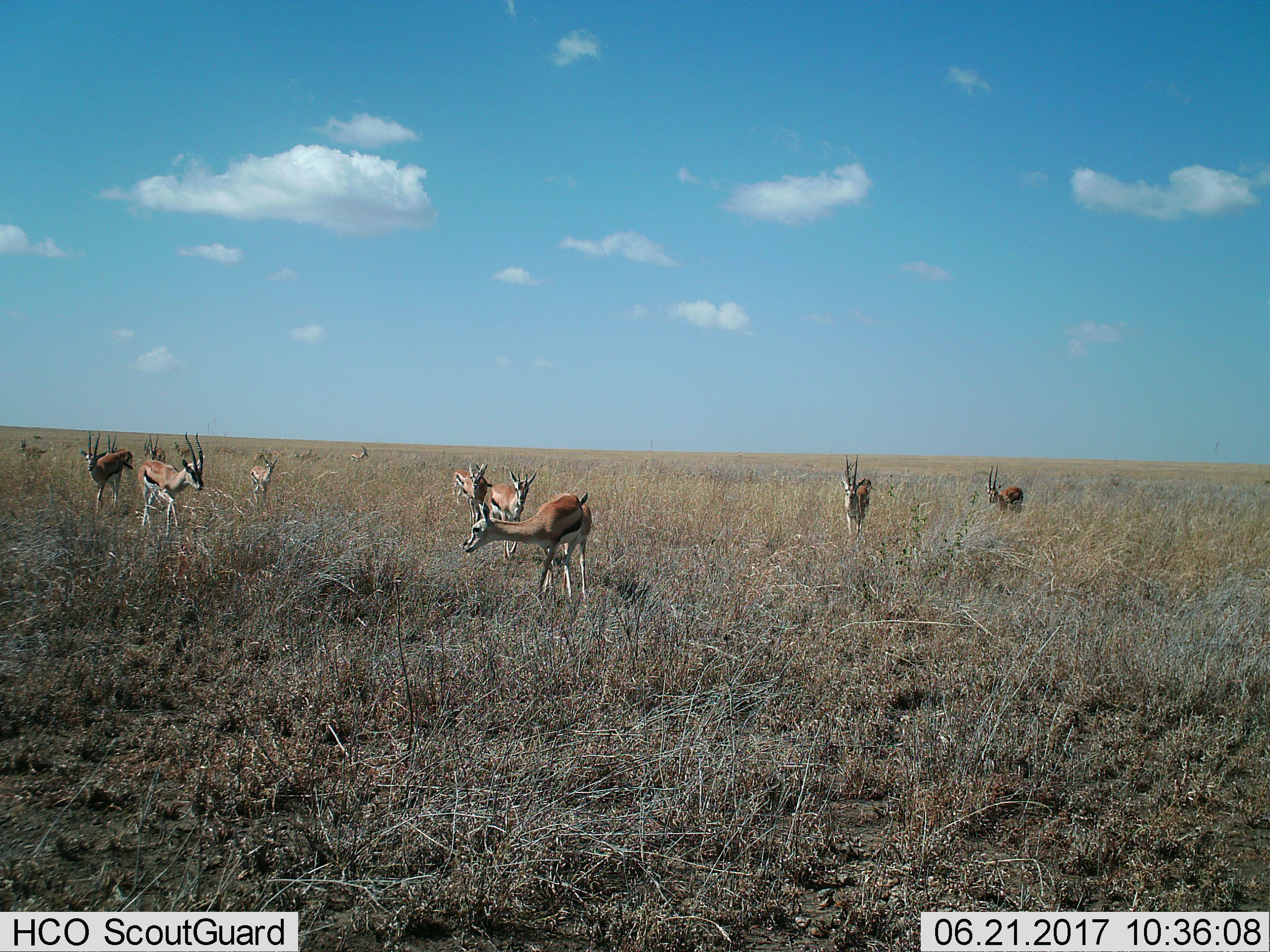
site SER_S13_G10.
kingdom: Animalia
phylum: Chordata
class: Mammalia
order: Artiodactyla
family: Bovidae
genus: Eudorcas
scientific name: Eudorcas thomsonii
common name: thomson's gazelle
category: gazellethomsons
Gazellethomsons (thomson's gazelle) (Eudorcas thomsonii), count 11-50. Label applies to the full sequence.